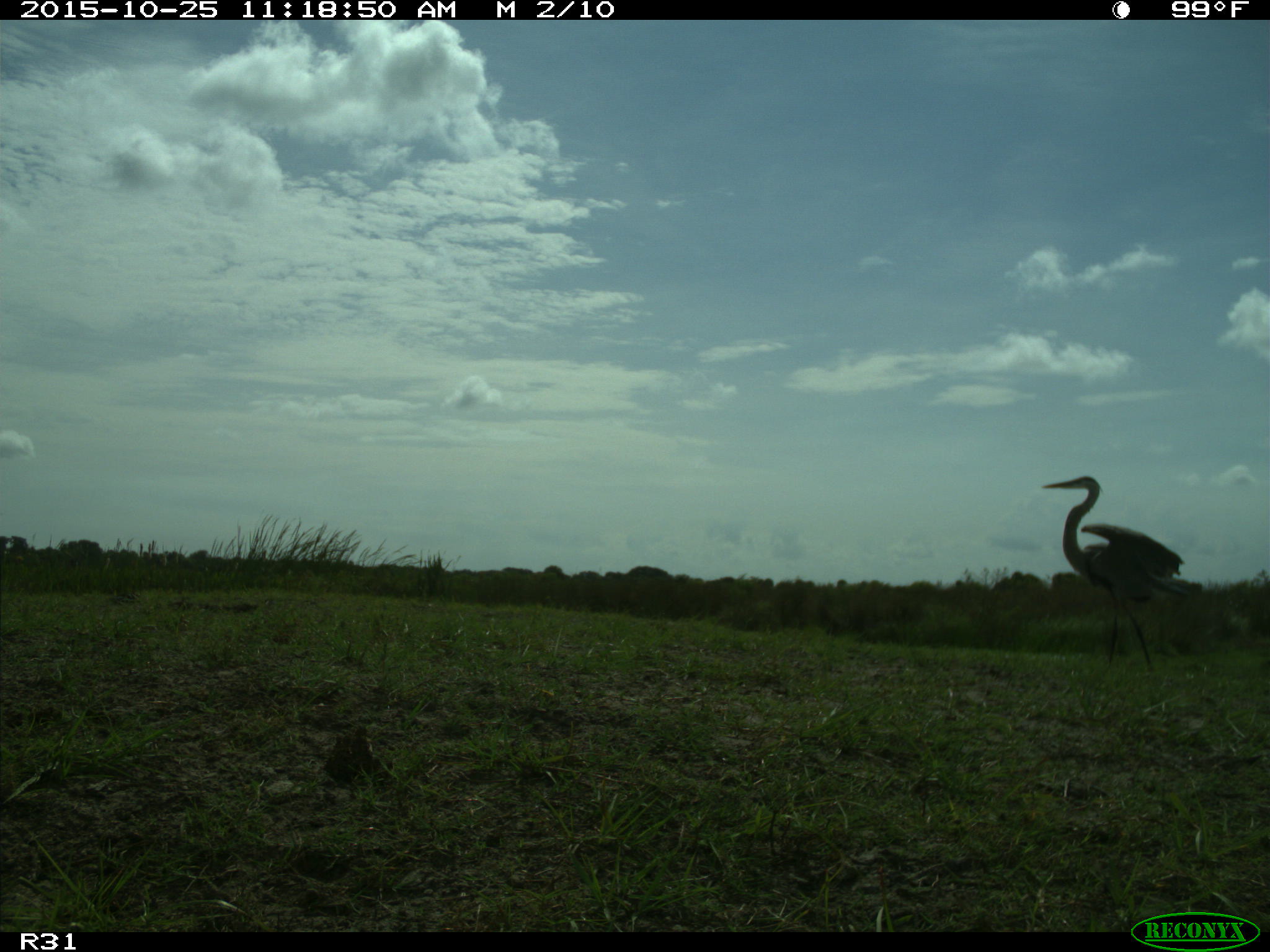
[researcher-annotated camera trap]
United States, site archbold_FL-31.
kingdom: Animalia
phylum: Chordata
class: Aves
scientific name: Aves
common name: birds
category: unidentified bird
Unidentified bird (birds) (Aves).